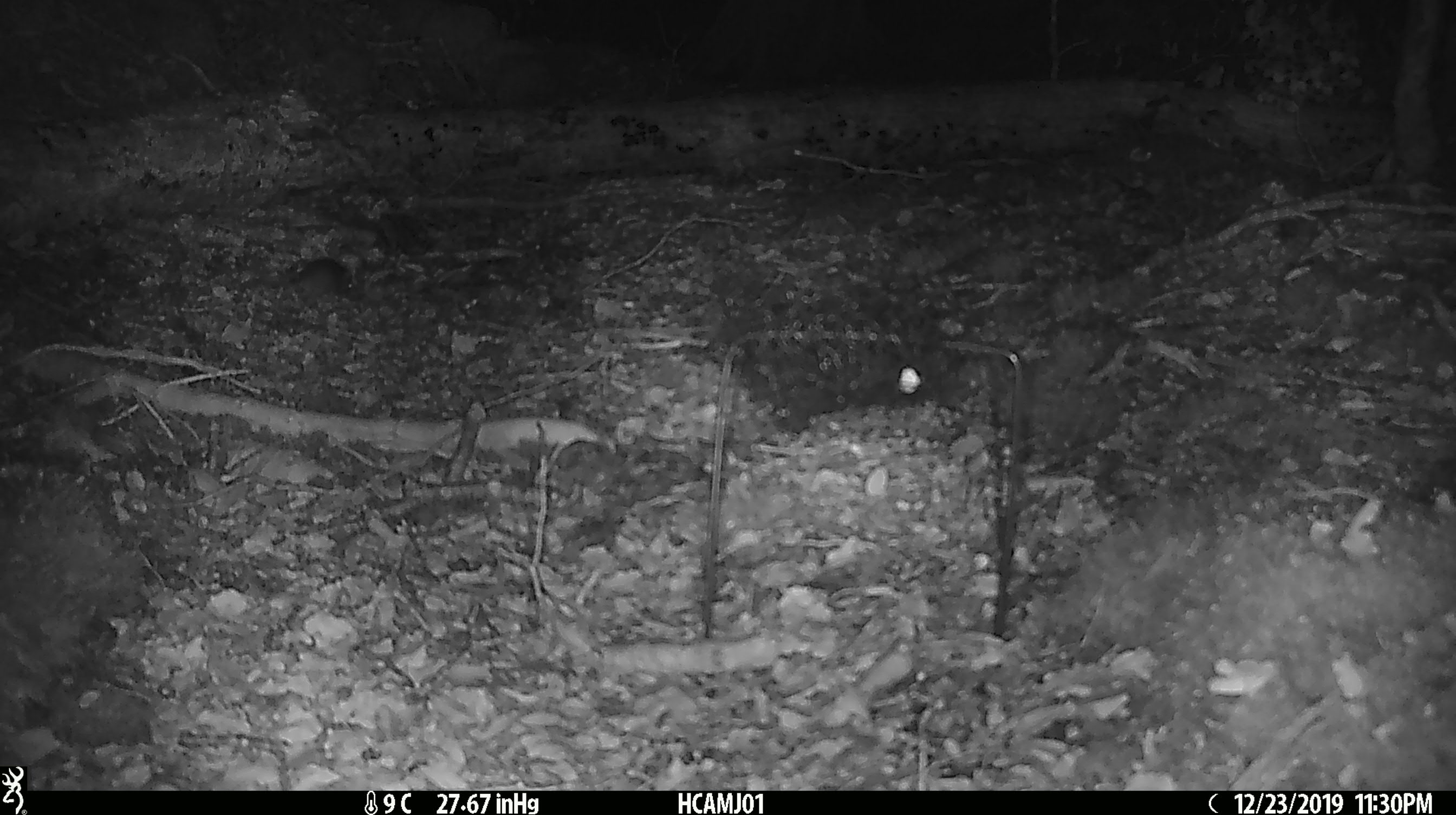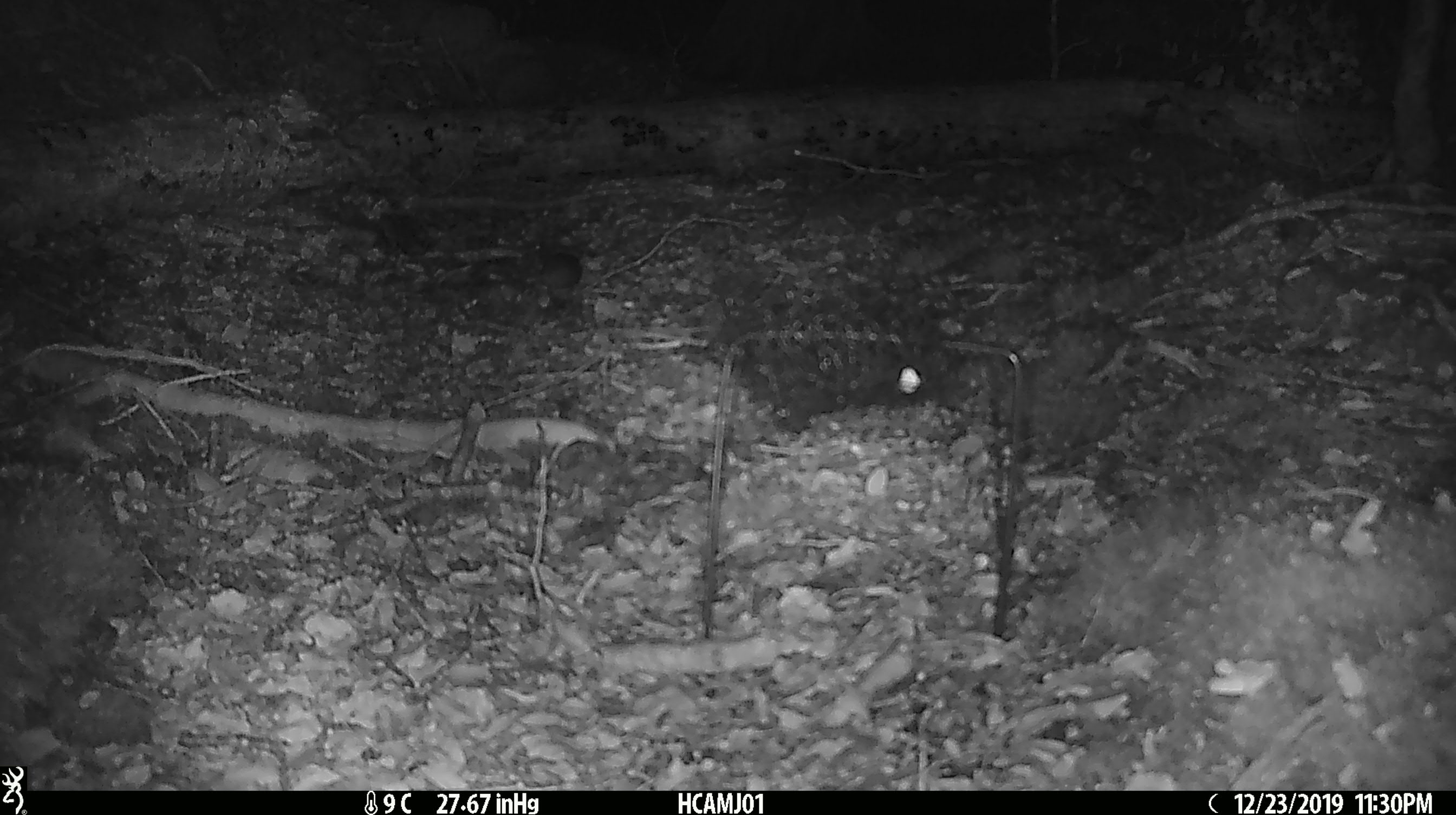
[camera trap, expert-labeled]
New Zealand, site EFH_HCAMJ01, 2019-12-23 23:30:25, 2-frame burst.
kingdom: Animalia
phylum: Chordata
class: Mammalia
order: Rodentia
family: Muridae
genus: Mus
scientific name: Mus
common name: mouse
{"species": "mouse (Mus)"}